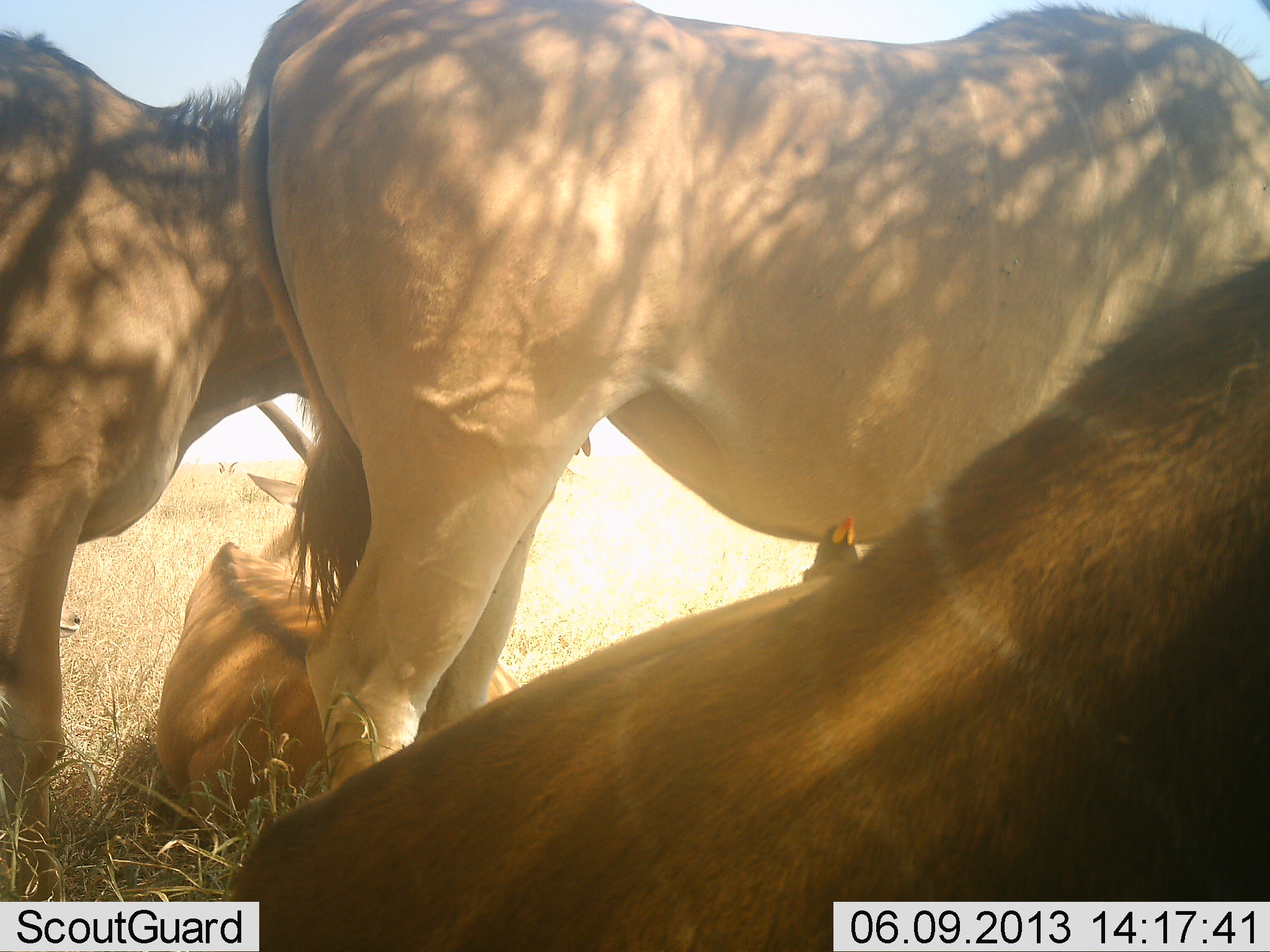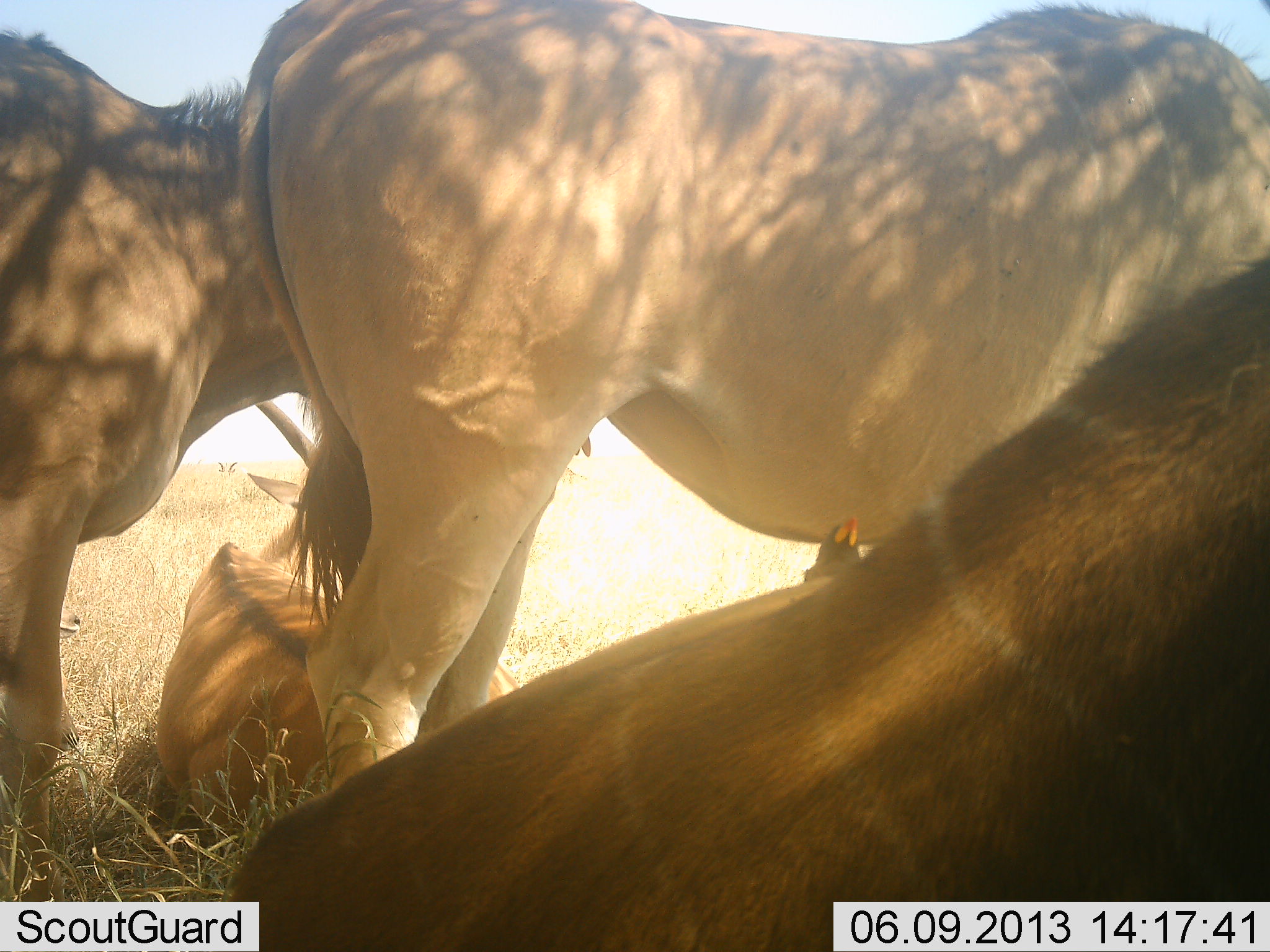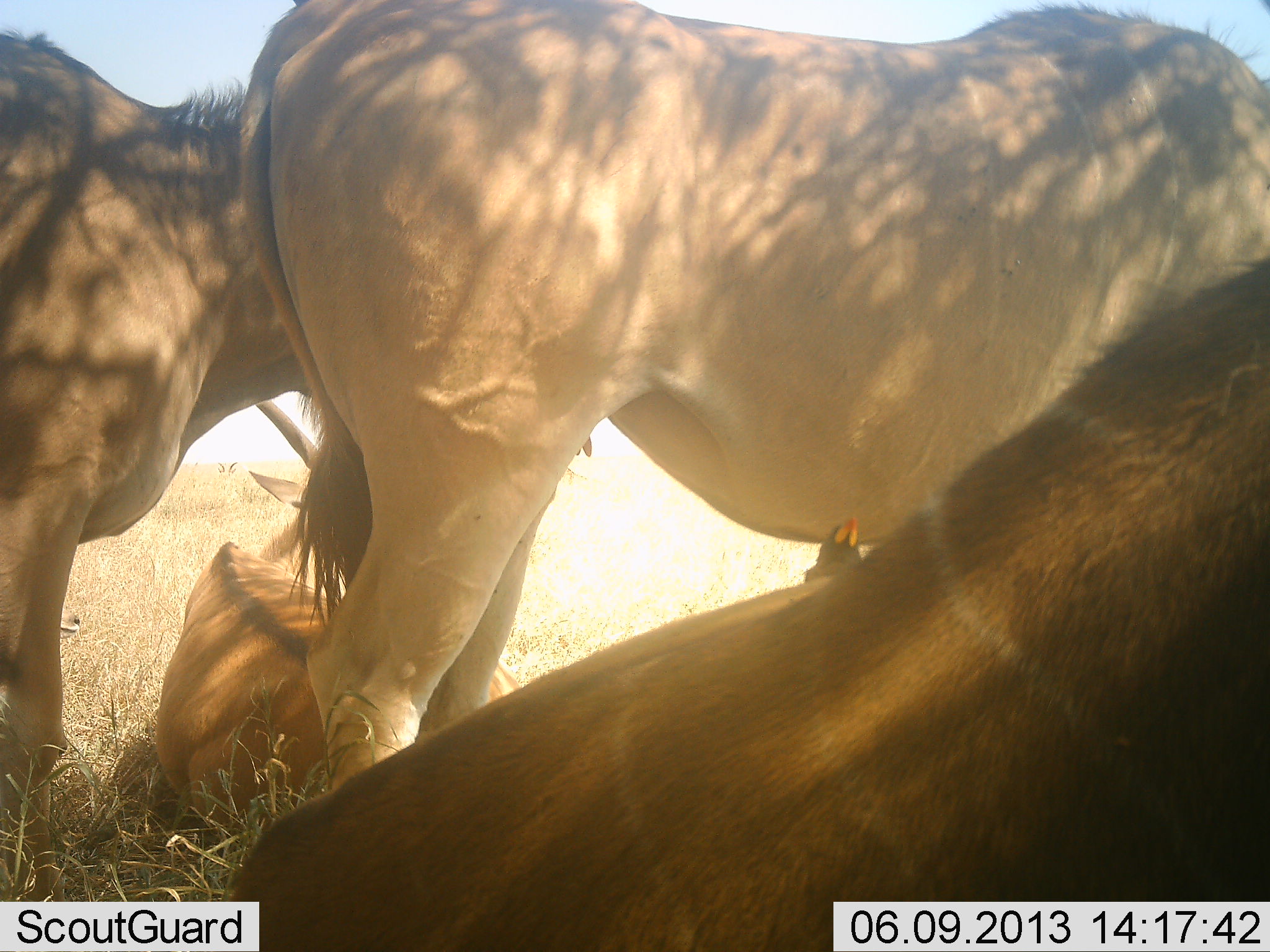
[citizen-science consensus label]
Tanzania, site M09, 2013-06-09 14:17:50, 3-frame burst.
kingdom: Animalia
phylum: Chordata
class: Mammalia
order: Artiodactyla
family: Bovidae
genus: Tragelaphus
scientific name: Tragelaphus oryx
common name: eland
Eland (Tragelaphus oryx), count 4. Behavior (volunteer vote fractions): standing 91%, resting 96%, moving 0%, interacting 0%. Young present (vote fraction): 13%. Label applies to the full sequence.